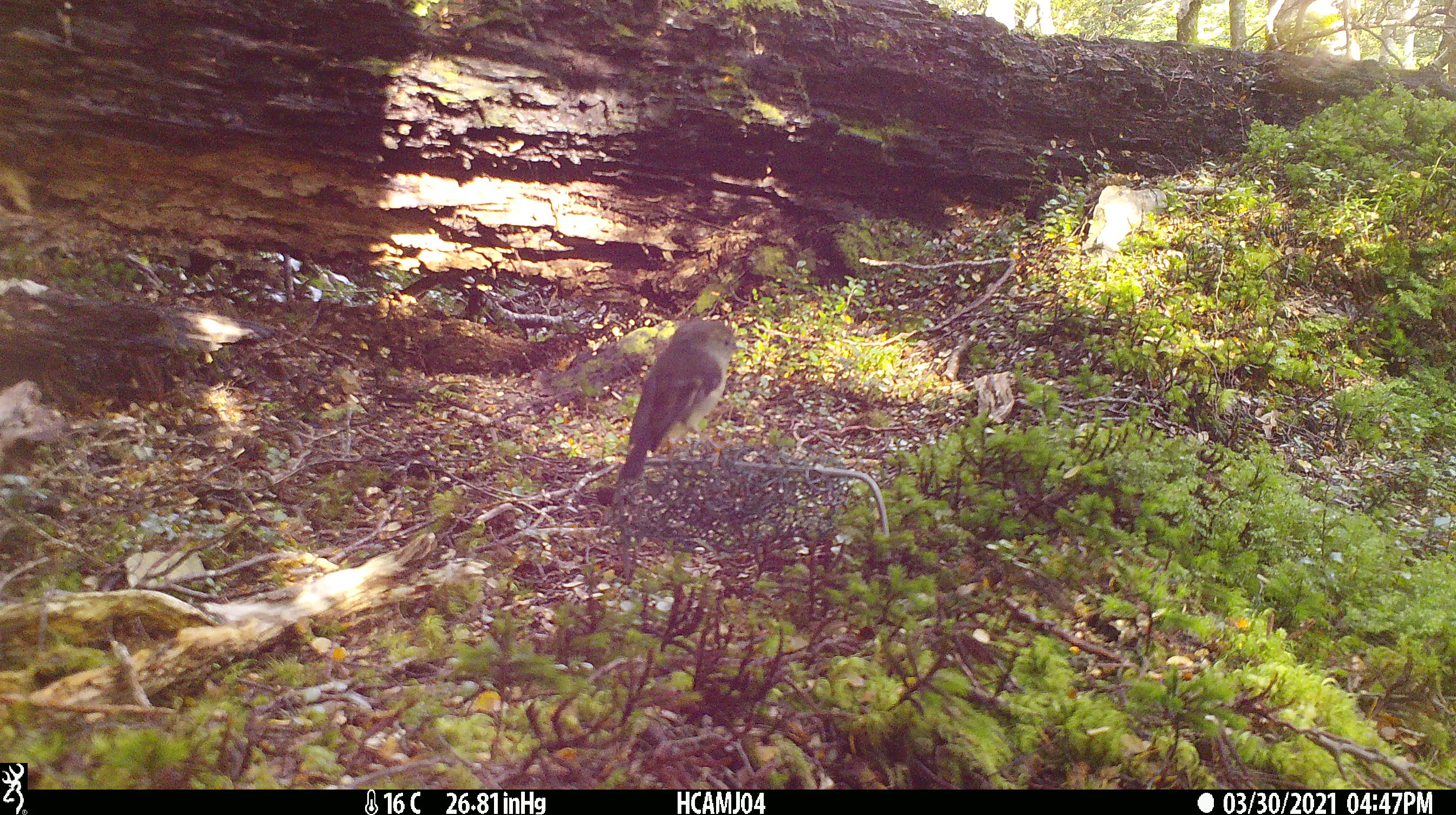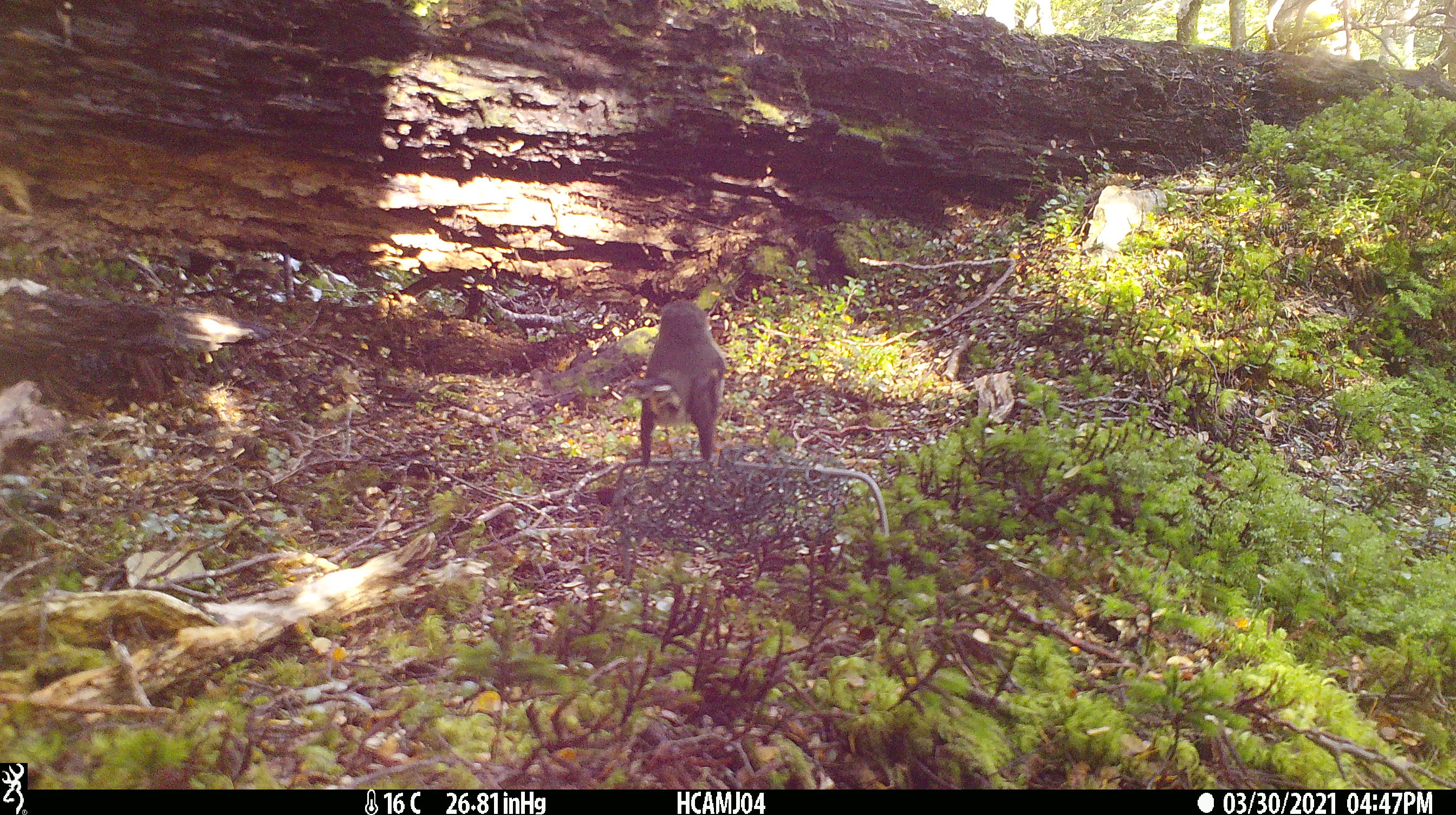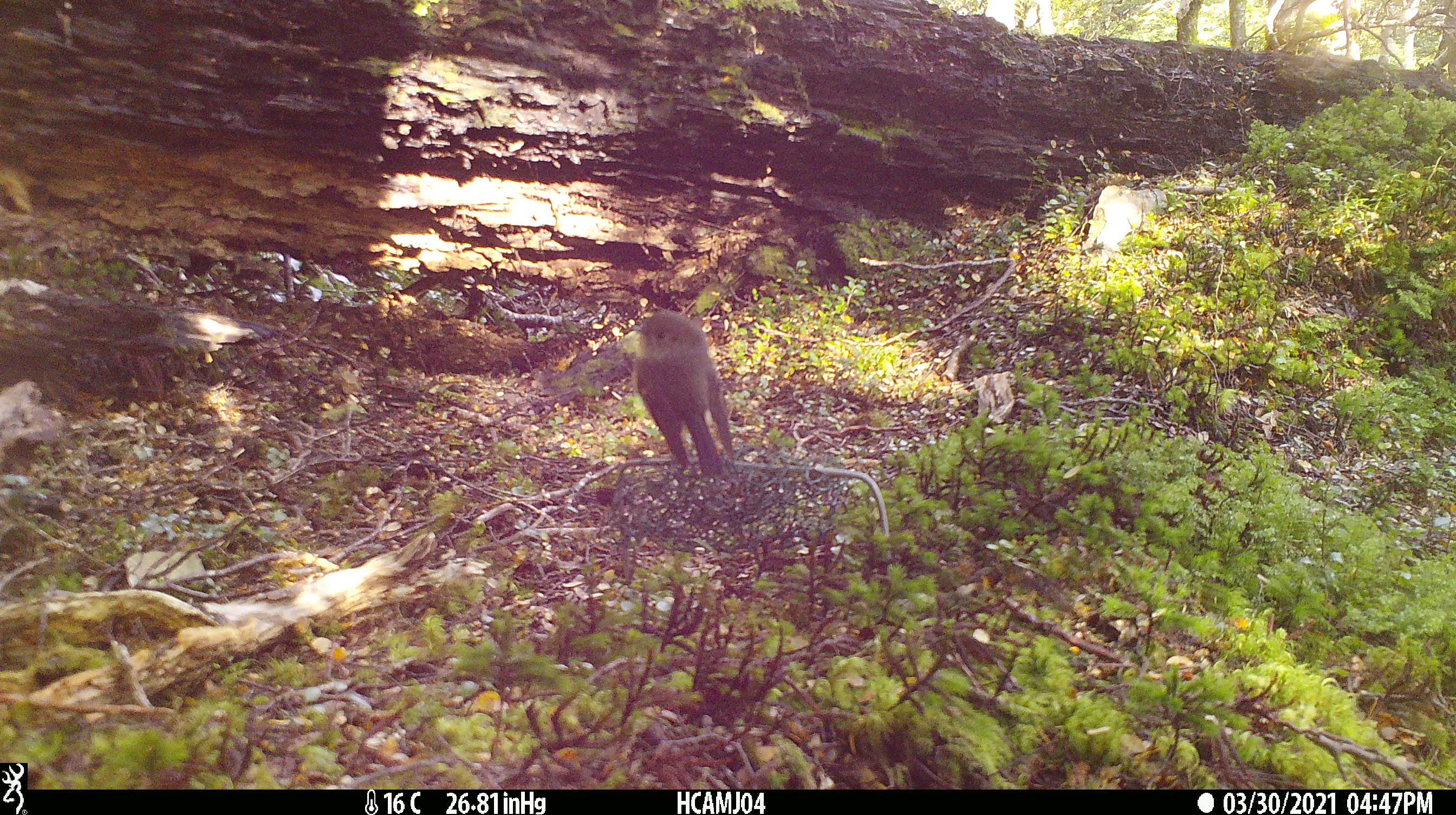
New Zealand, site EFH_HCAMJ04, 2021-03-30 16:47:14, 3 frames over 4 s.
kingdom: Animalia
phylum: Chordata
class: Aves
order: Passeriformes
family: Petroicidae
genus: Petroica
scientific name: Petroica macrocephala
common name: tomtit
Tomtit (Petroica macrocephala).